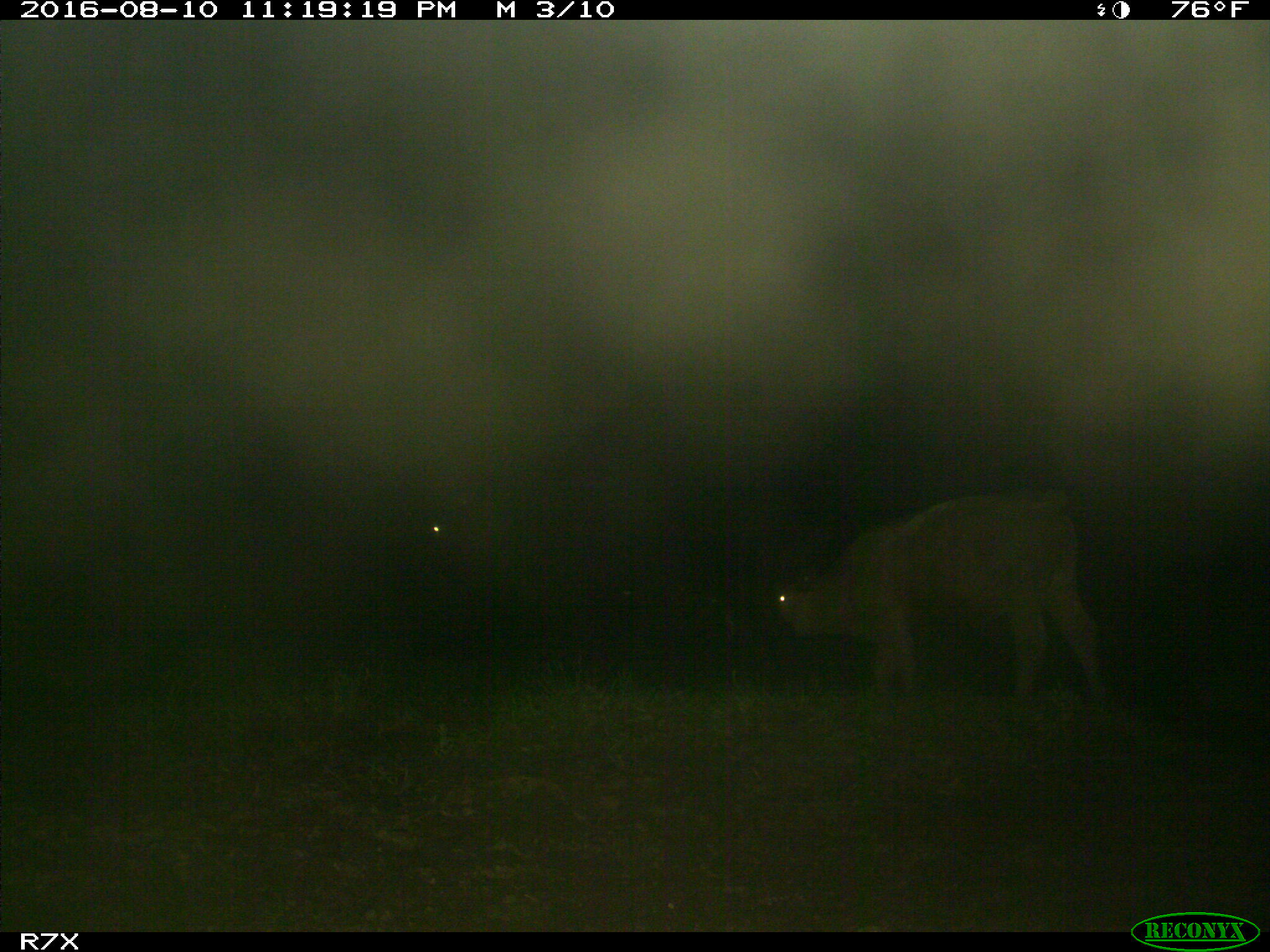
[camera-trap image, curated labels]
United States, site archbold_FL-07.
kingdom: Animalia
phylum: Chordata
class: Mammalia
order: Artiodactyla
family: Bovidae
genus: Bos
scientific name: Bos taurus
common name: domestic cow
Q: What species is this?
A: Bos taurus (domestic cow).